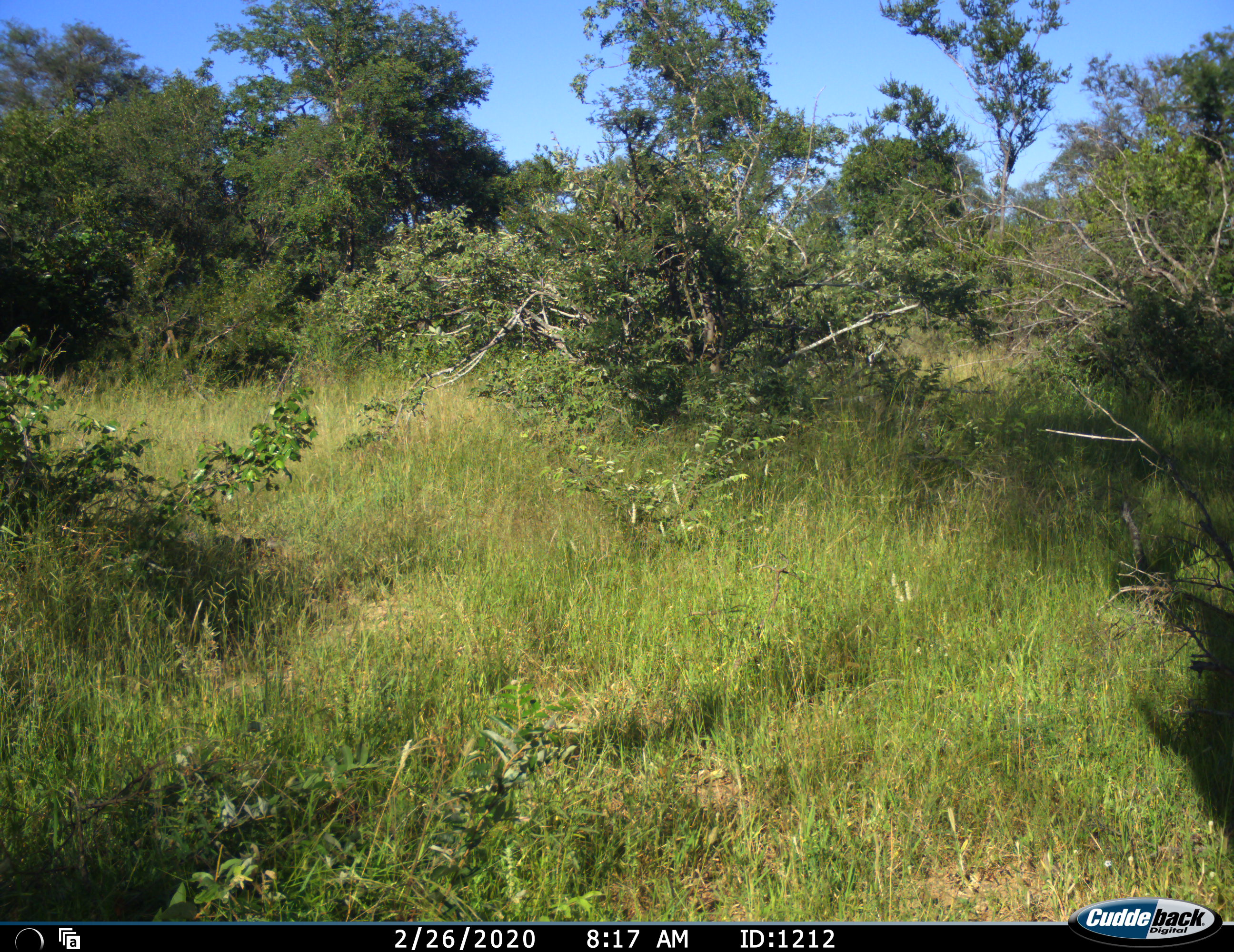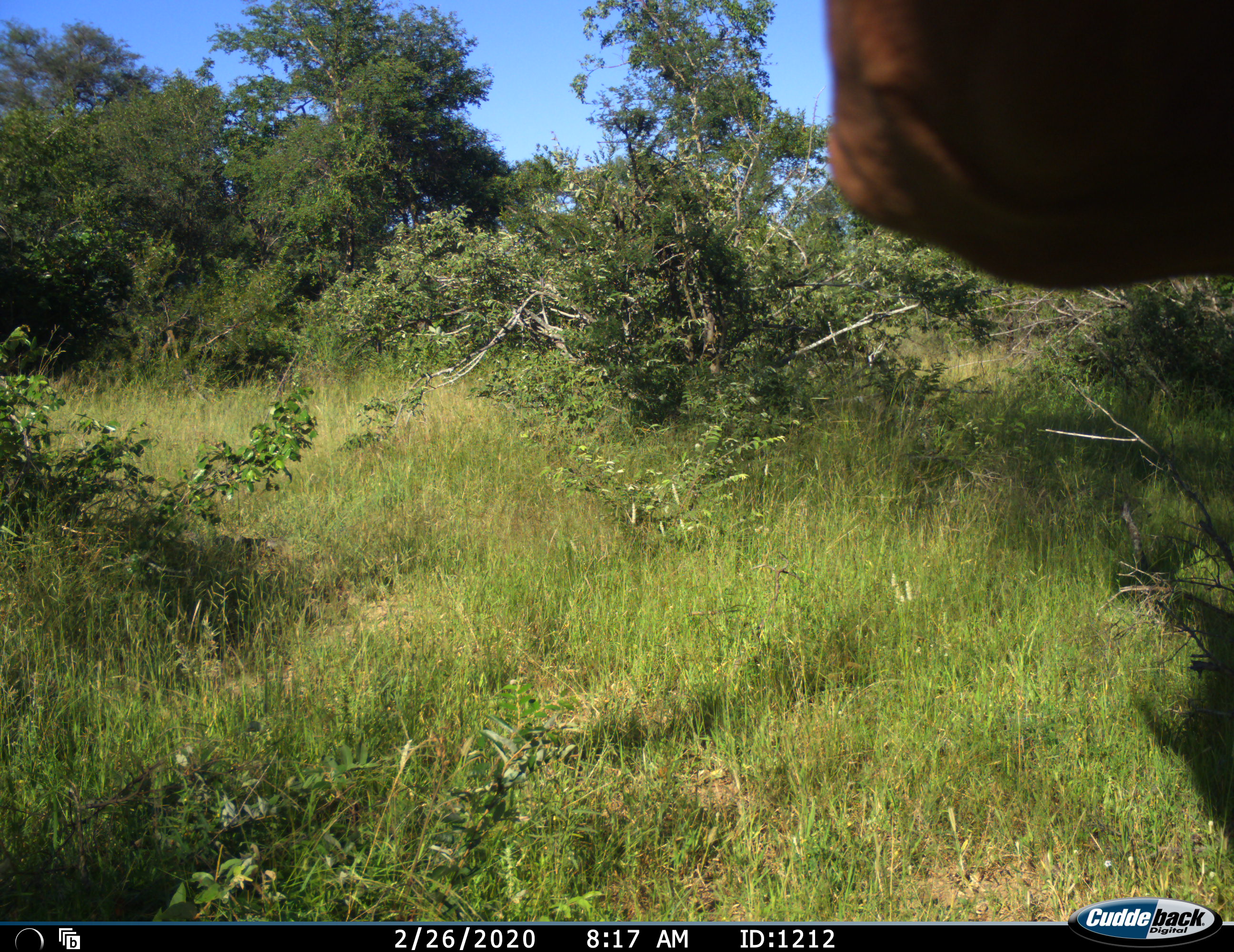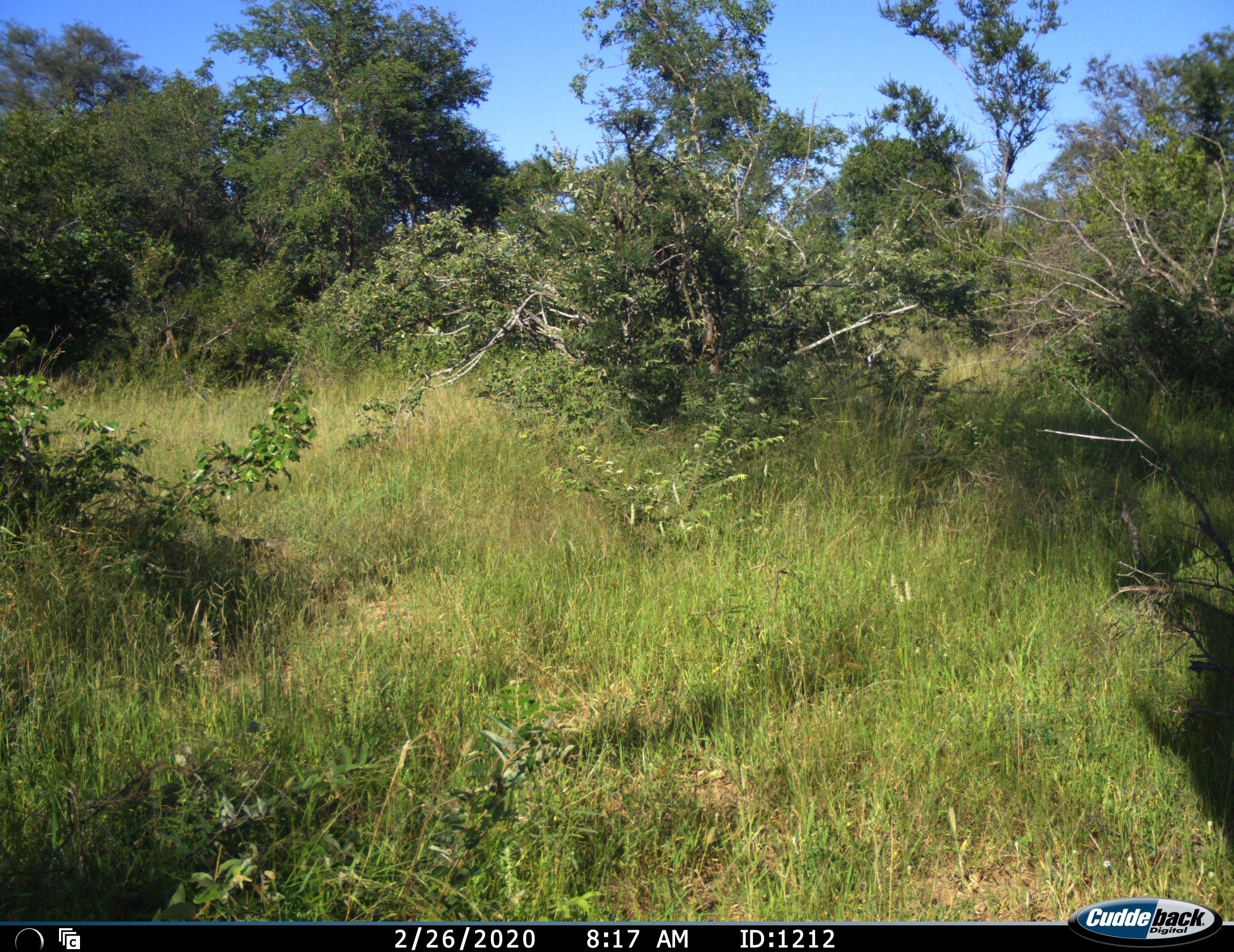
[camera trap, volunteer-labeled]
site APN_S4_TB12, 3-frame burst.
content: unidentified animal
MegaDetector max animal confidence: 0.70